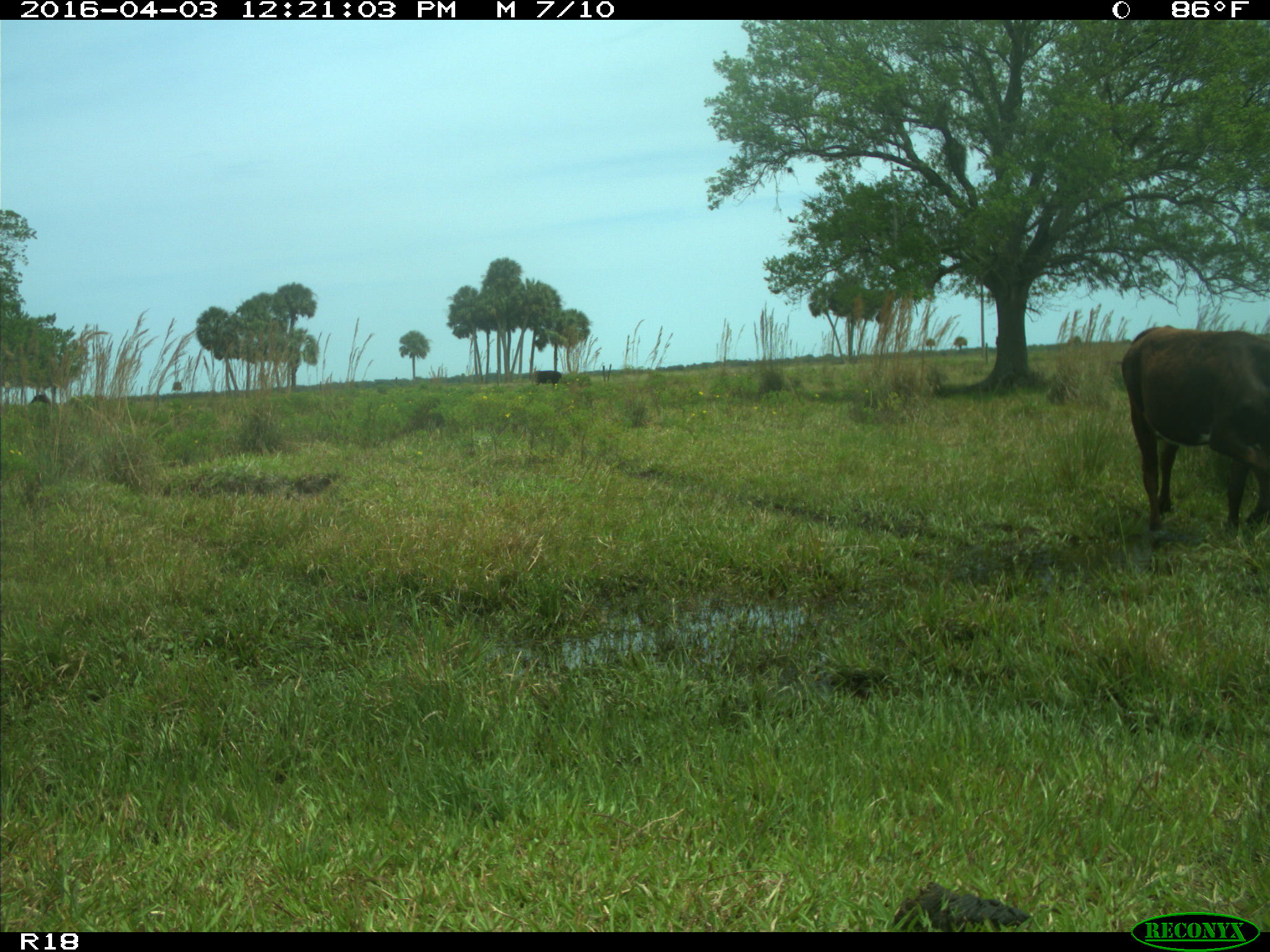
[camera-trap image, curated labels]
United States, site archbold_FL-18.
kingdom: Animalia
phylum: Chordata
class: Mammalia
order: Artiodactyla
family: Bovidae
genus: Bos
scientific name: Bos taurus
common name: domestic cow